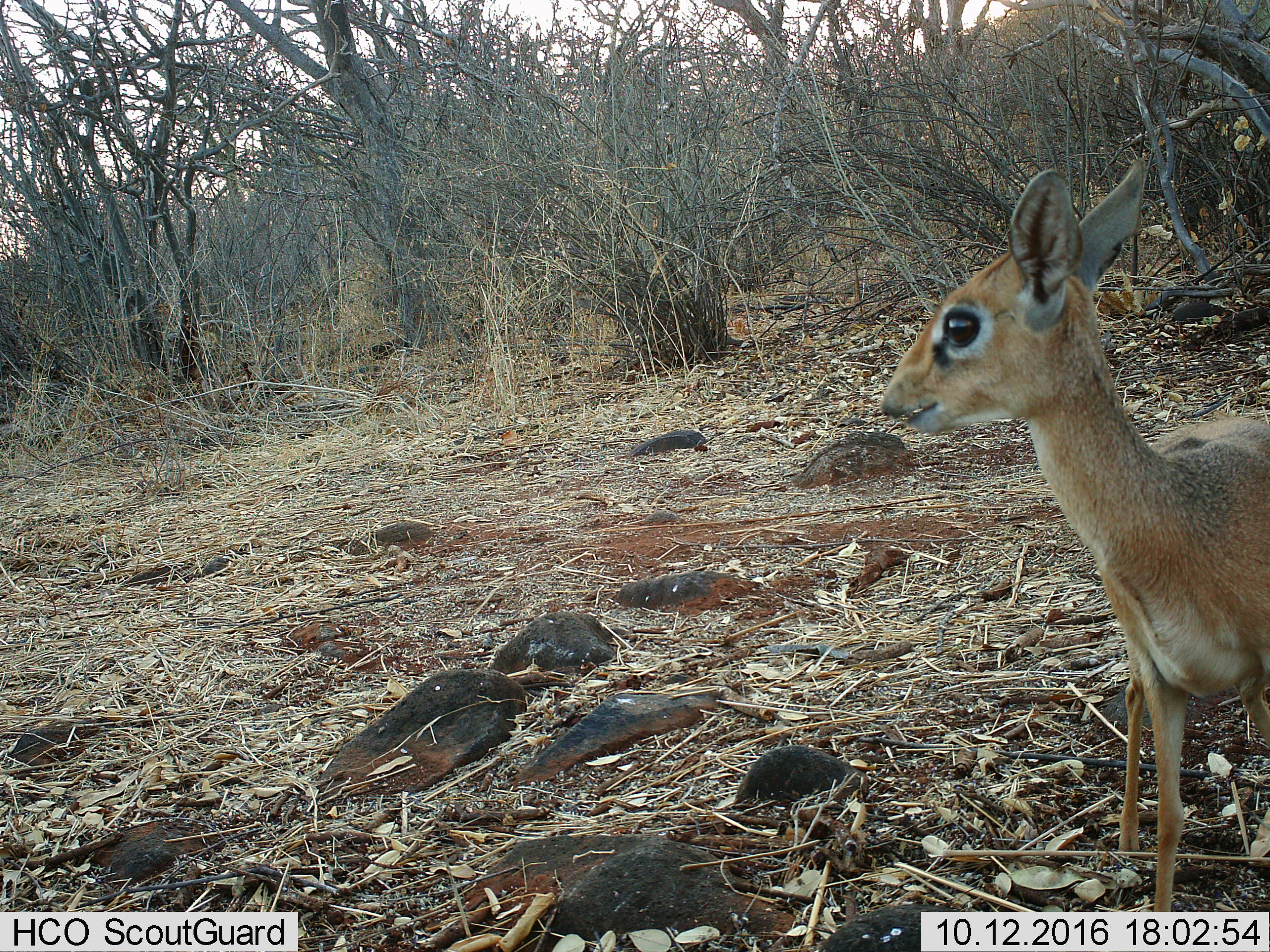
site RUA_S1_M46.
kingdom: Animalia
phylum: Chordata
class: Mammalia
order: Artiodactyla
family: Bovidae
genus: Madoqua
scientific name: Madoqua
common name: dik-dik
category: dikdik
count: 1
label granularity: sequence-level